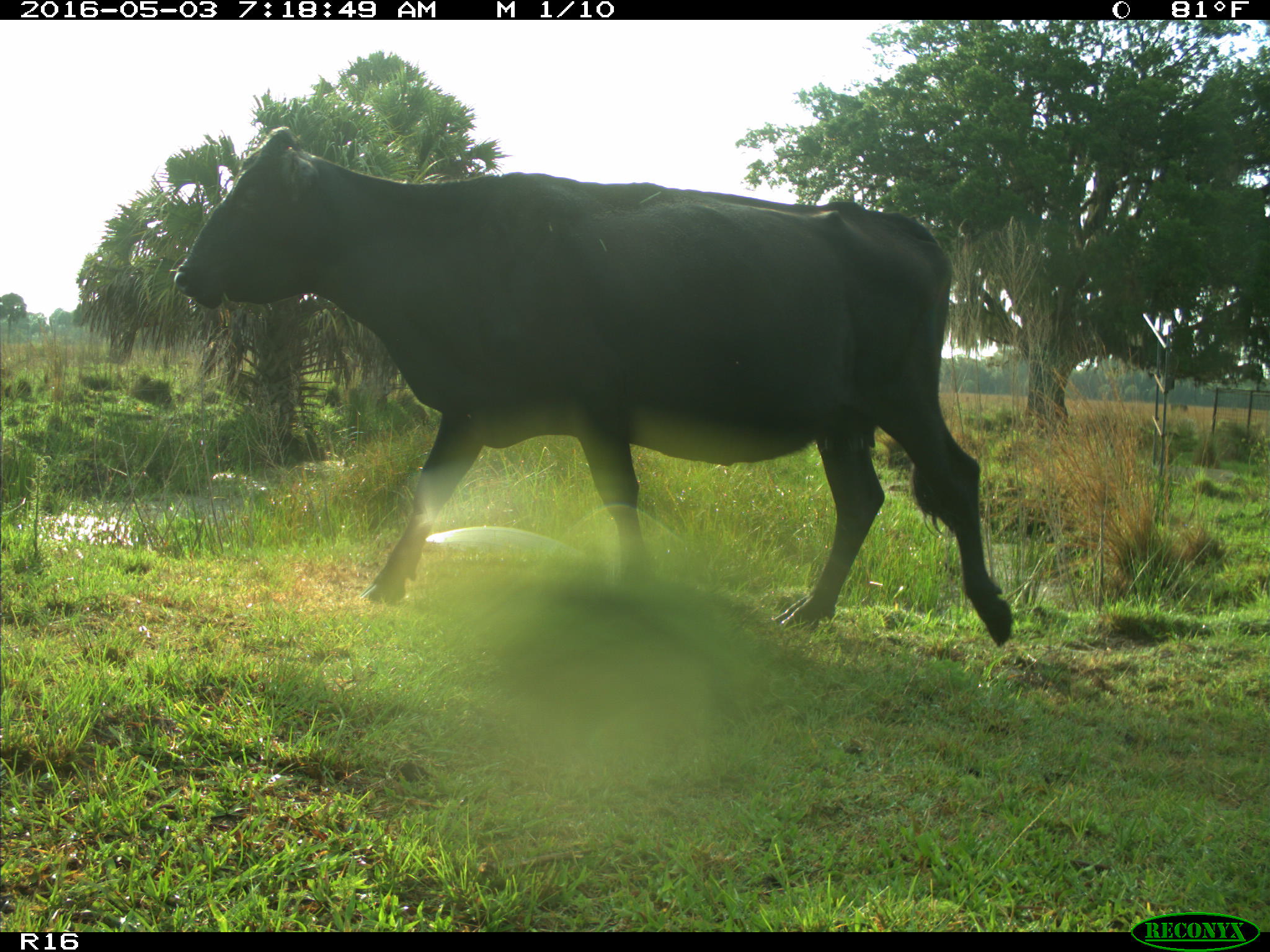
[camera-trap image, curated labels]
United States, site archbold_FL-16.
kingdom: Animalia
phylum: Chordata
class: Mammalia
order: Artiodactyla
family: Bovidae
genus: Bos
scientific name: Bos taurus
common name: domestic cow